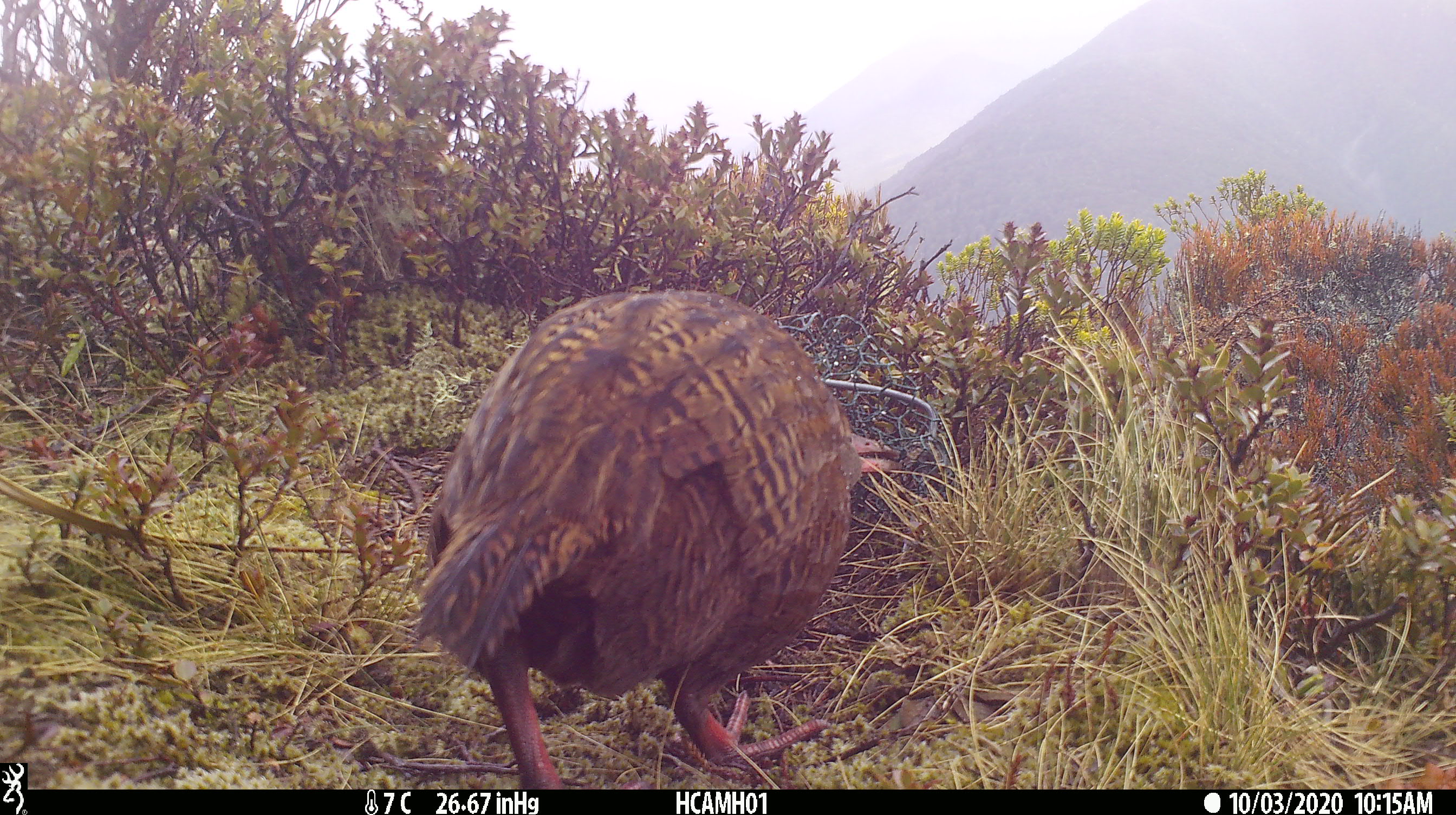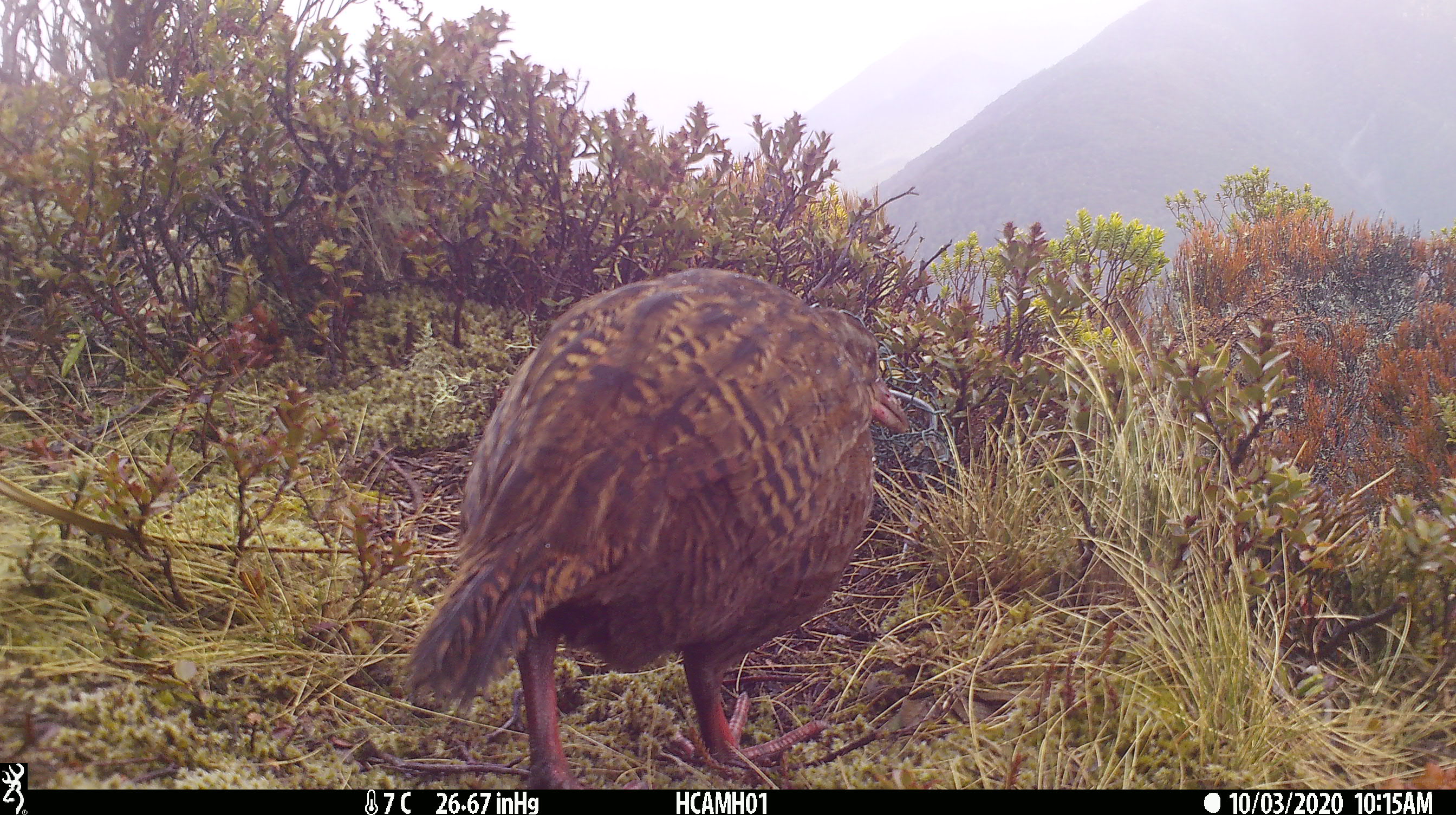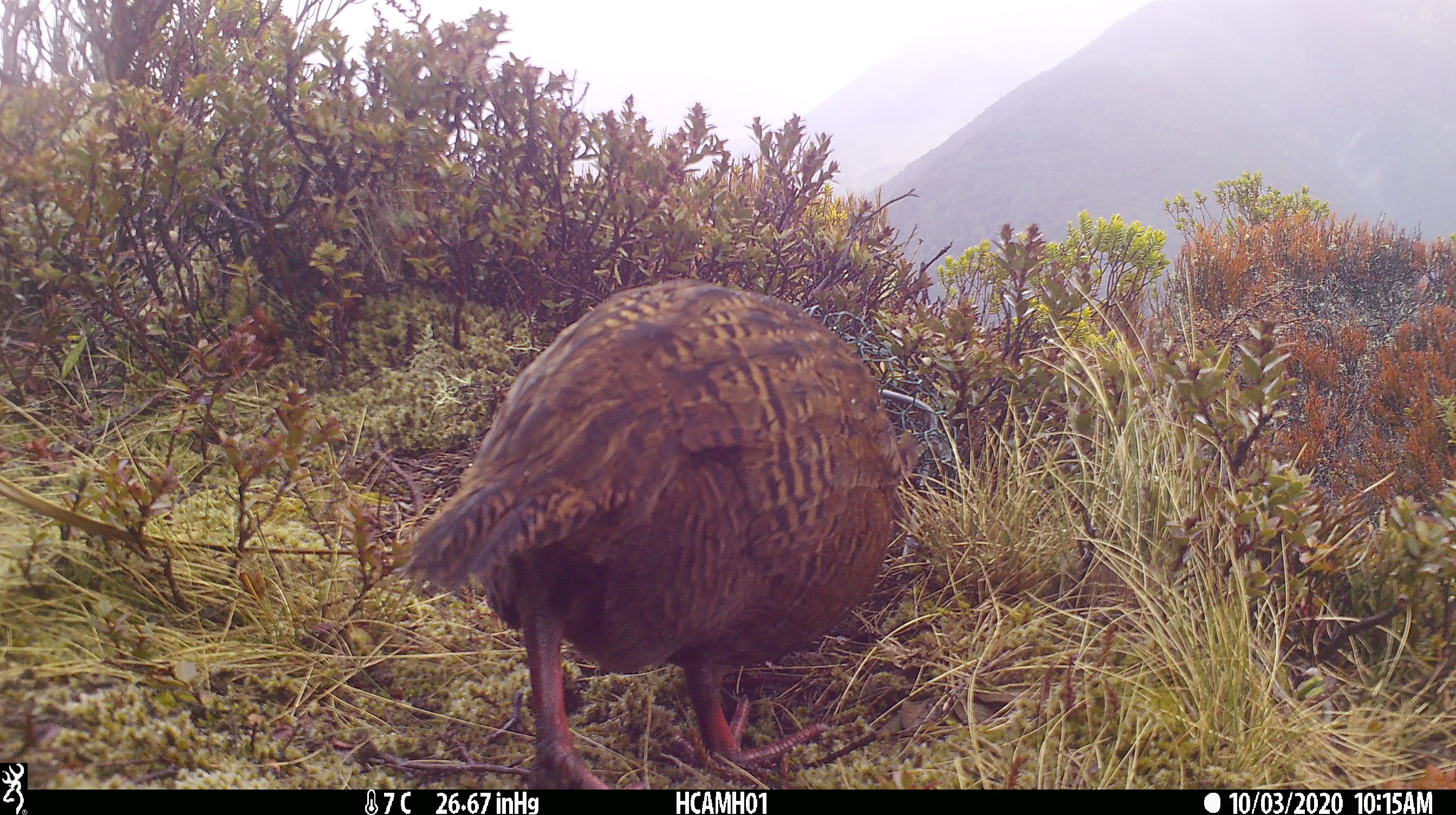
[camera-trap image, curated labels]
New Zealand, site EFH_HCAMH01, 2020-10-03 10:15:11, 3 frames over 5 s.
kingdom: Animalia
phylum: Chordata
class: Aves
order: Gruiformes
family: Rallidae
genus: Gallirallus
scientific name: Gallirallus australis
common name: weka